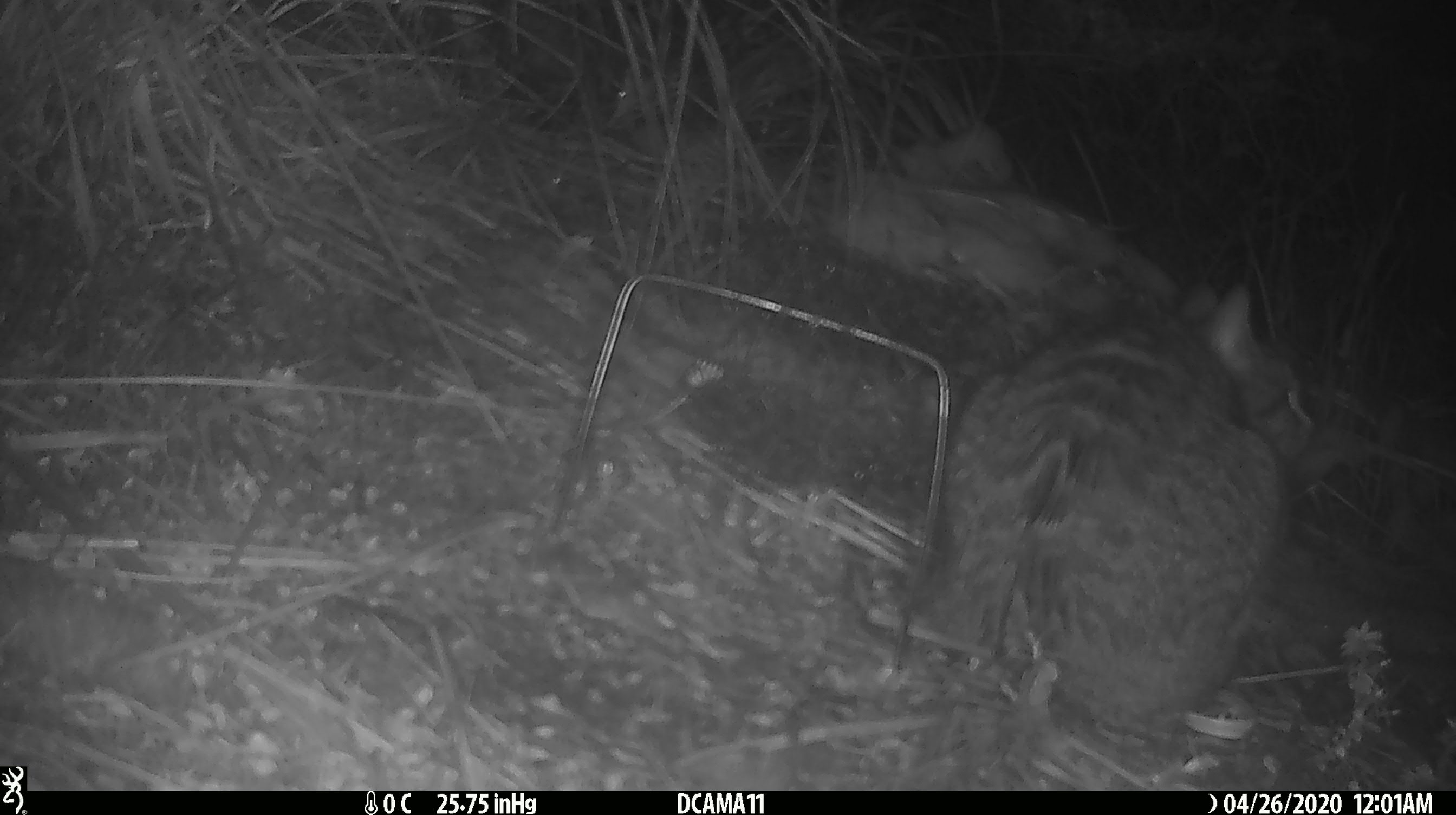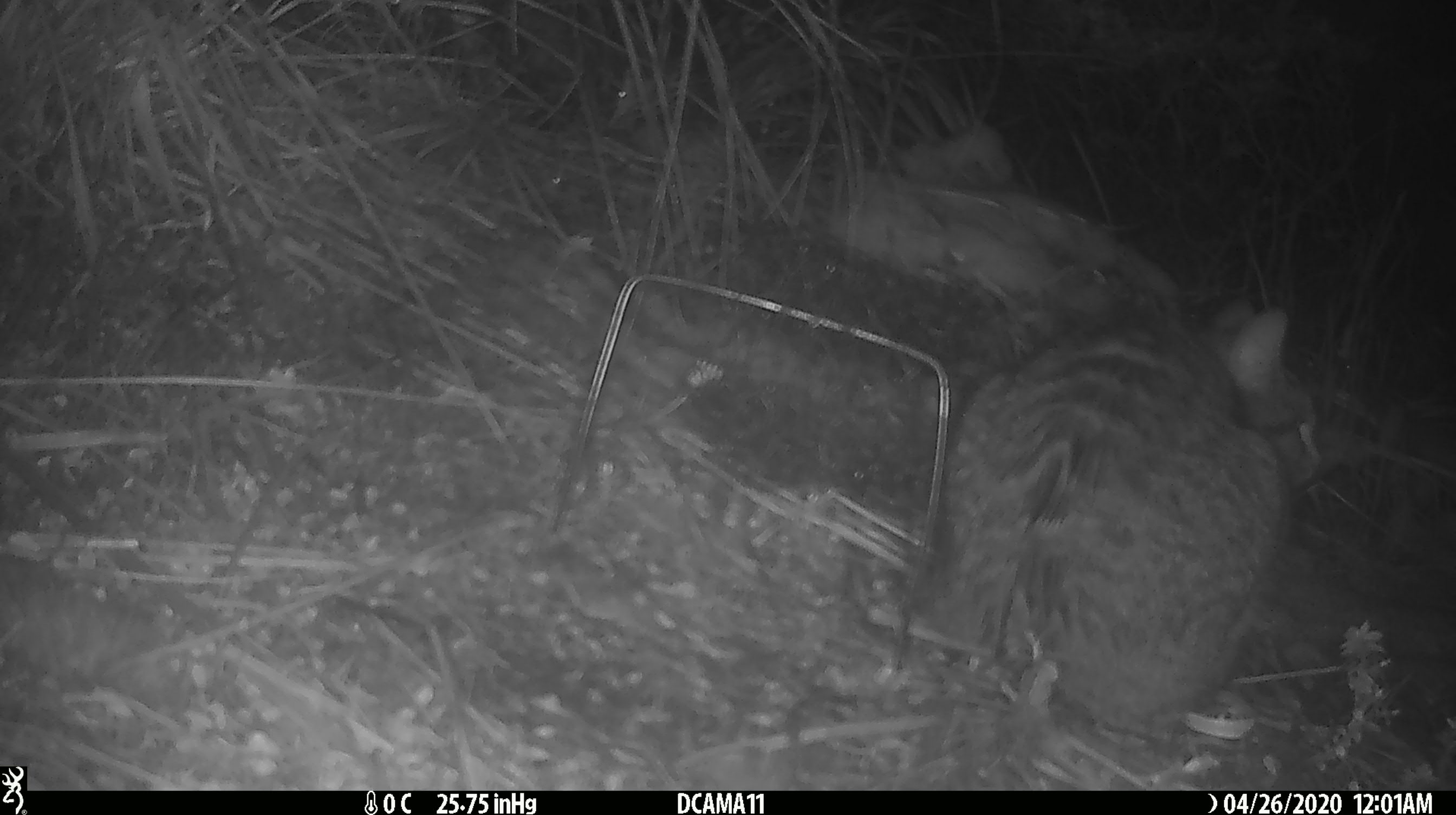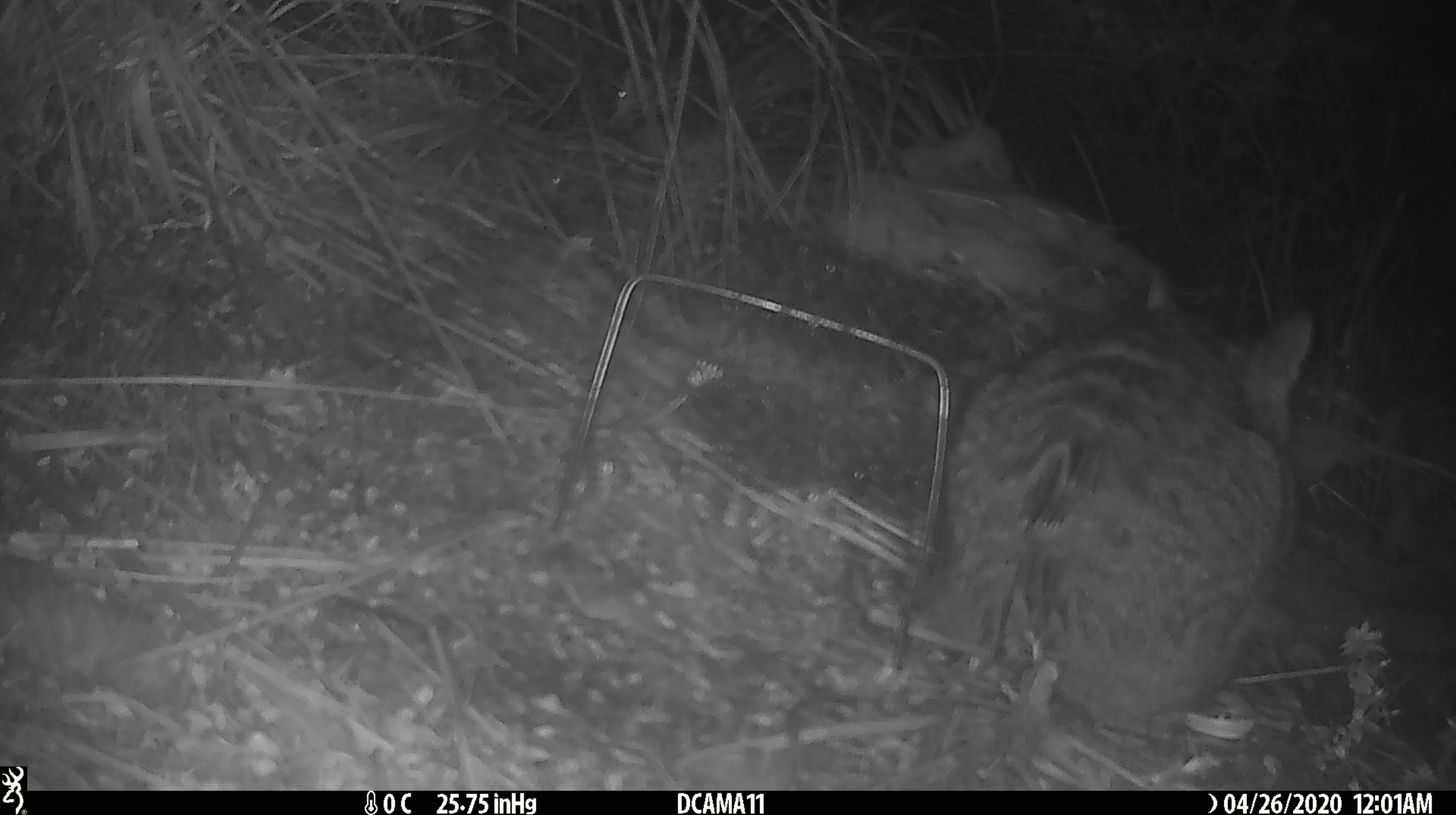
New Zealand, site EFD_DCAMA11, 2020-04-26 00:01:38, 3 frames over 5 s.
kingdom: Animalia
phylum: Chordata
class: Mammalia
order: Carnivora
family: Felidae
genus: Felis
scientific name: Felis catus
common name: domestic cat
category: cat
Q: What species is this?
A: Cat (domestic cat) (Felis catus).